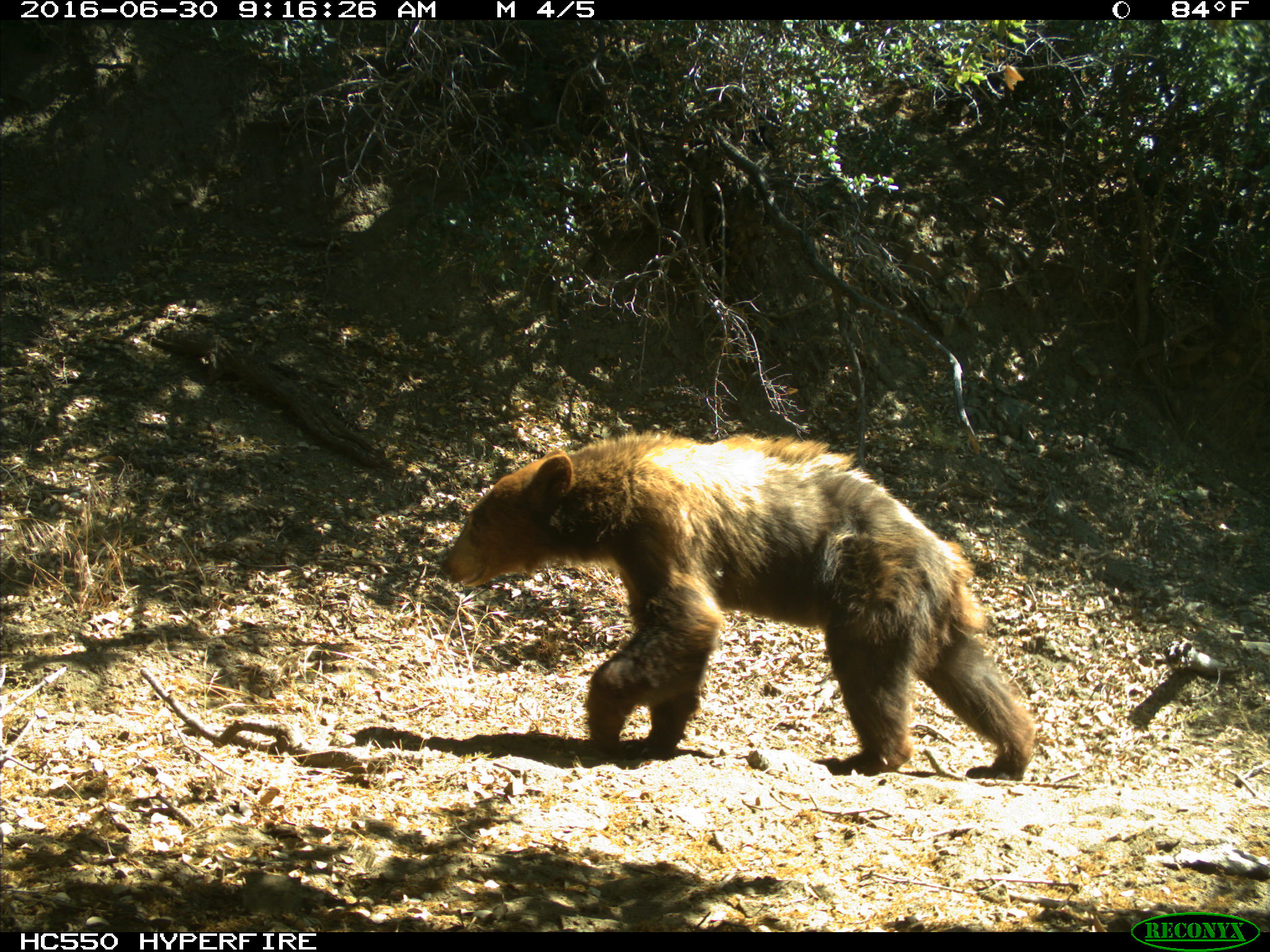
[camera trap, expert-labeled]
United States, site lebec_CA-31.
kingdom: Animalia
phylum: Chordata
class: Mammalia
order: Carnivora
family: Ursidae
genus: Ursus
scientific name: Ursus americanus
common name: american black bear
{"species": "Ursus americanus (american black bear)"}